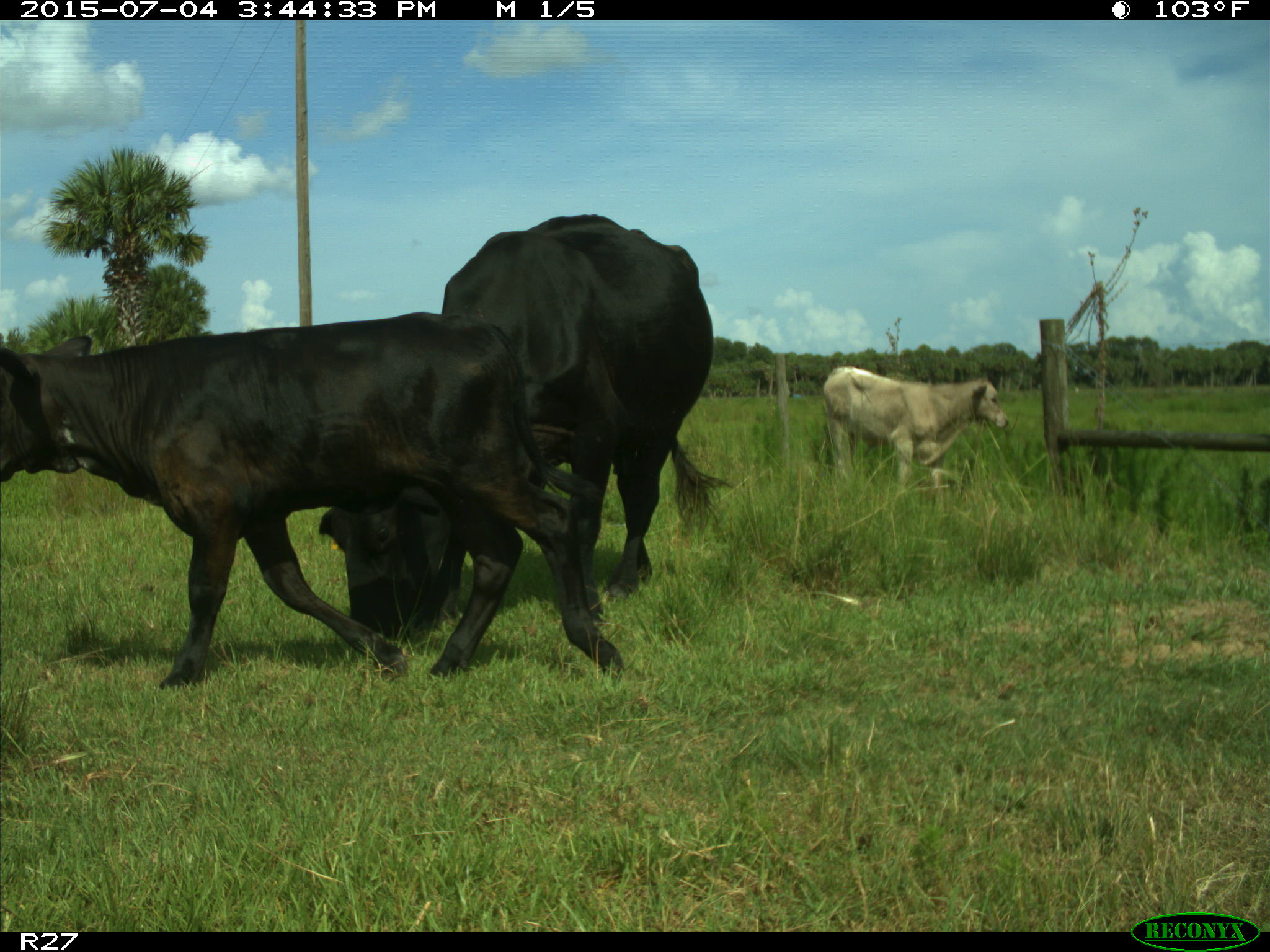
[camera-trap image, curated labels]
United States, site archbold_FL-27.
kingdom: Animalia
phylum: Chordata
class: Mammalia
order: Artiodactyla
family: Bovidae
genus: Bos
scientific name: Bos taurus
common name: domestic cow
Bos taurus (domestic cow).